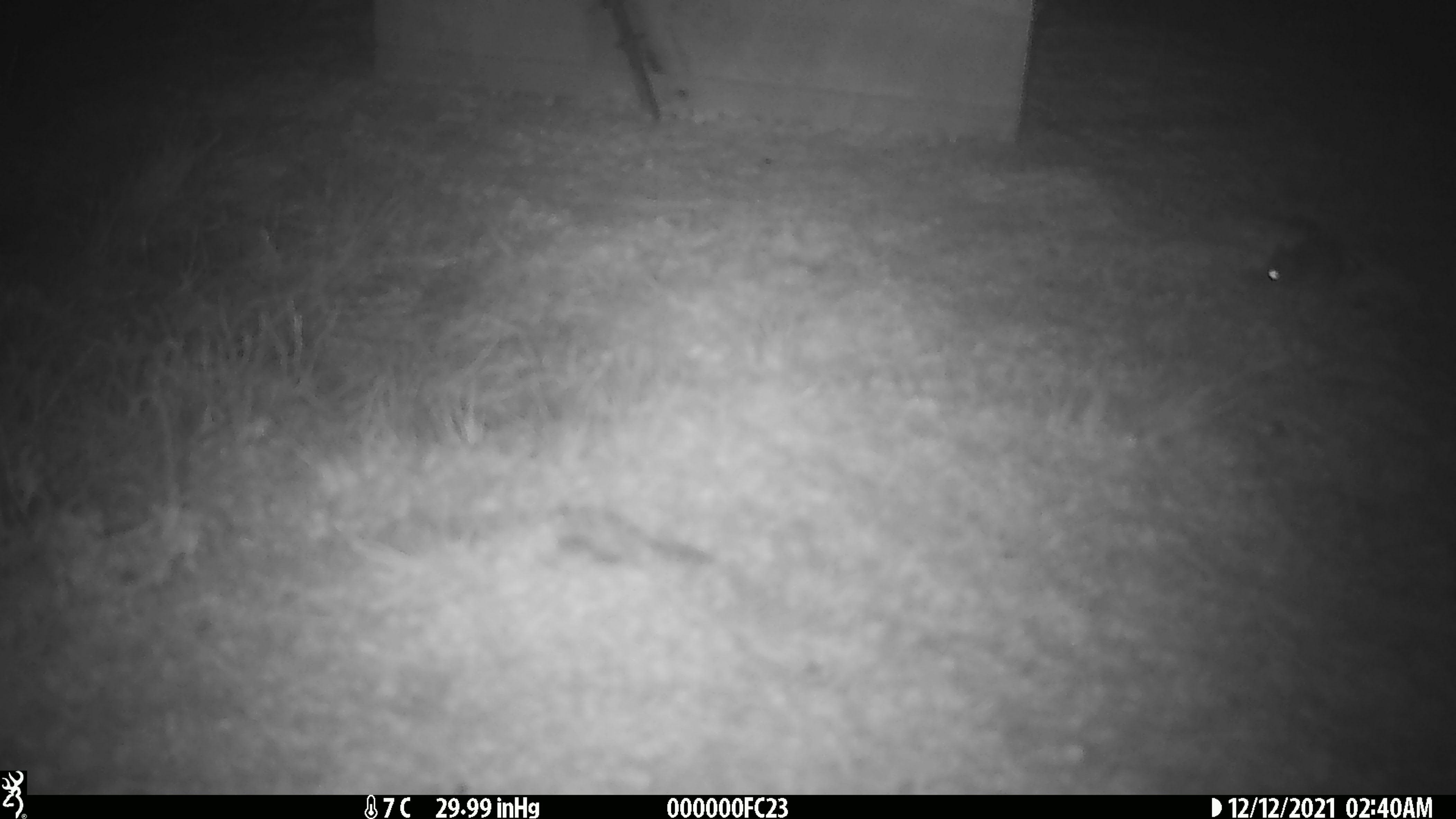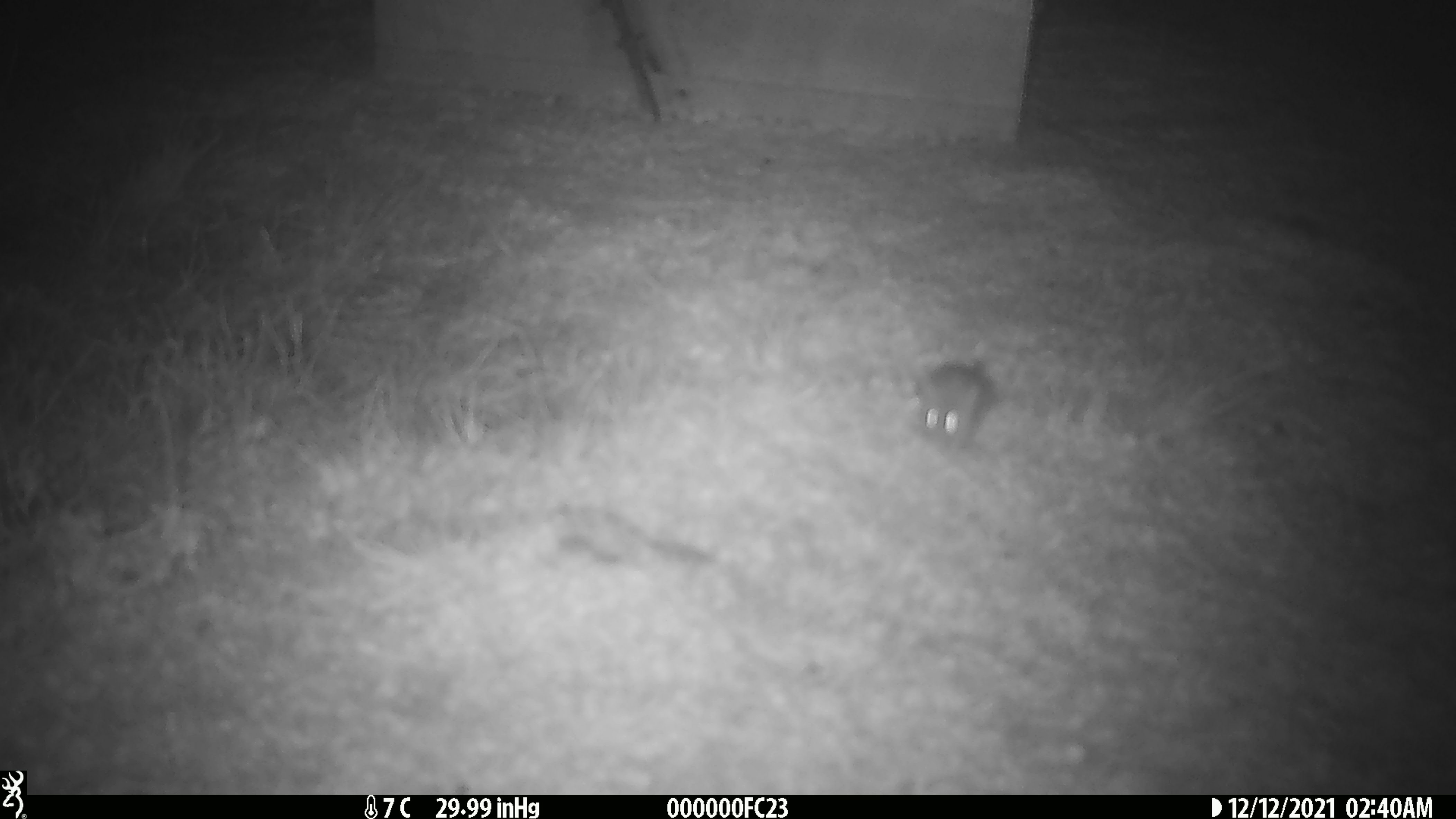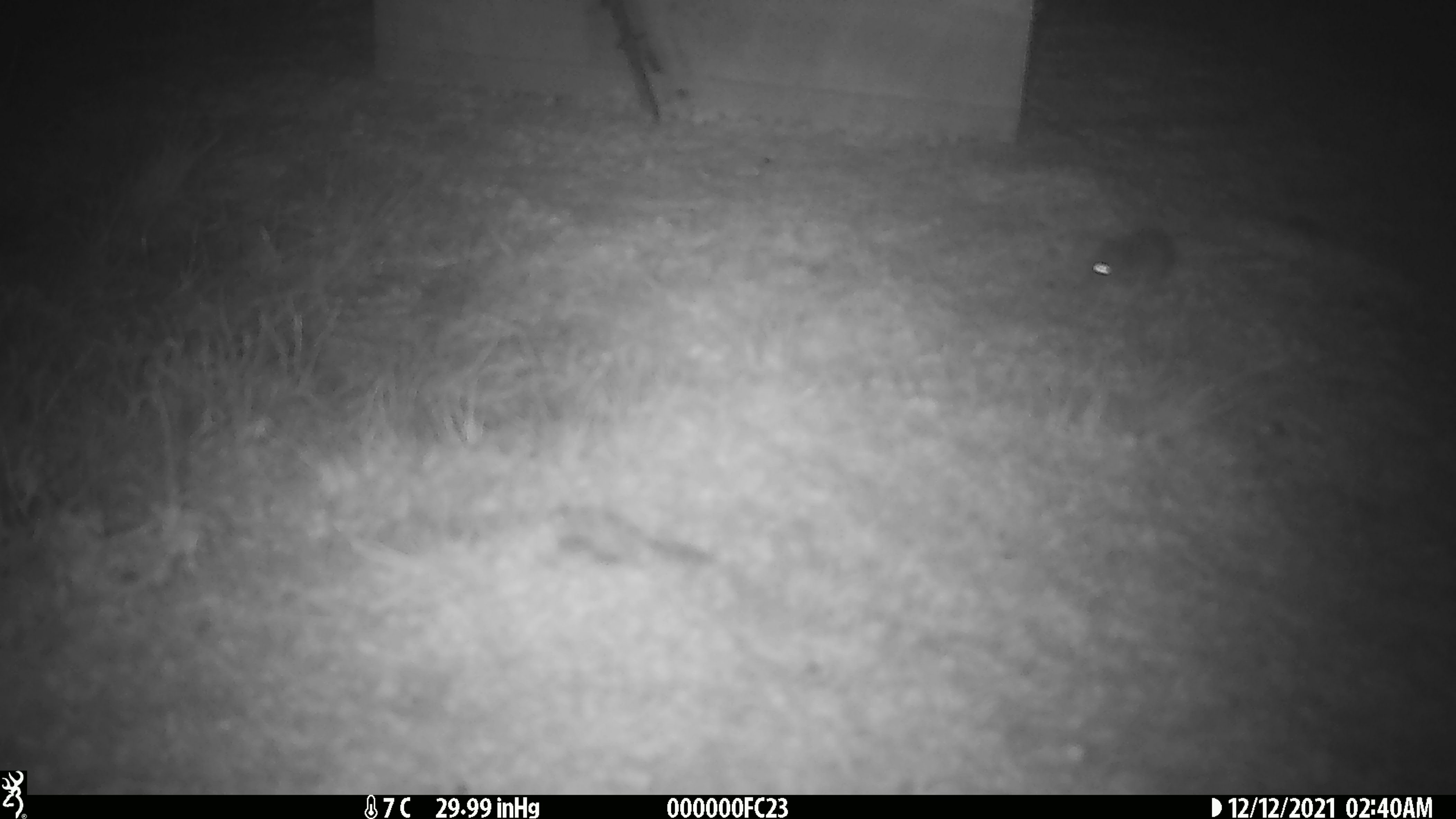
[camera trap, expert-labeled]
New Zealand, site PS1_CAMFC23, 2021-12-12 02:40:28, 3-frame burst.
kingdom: Animalia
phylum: Chordata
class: Mammalia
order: Rodentia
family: Muridae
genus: Mus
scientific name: Mus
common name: mouse